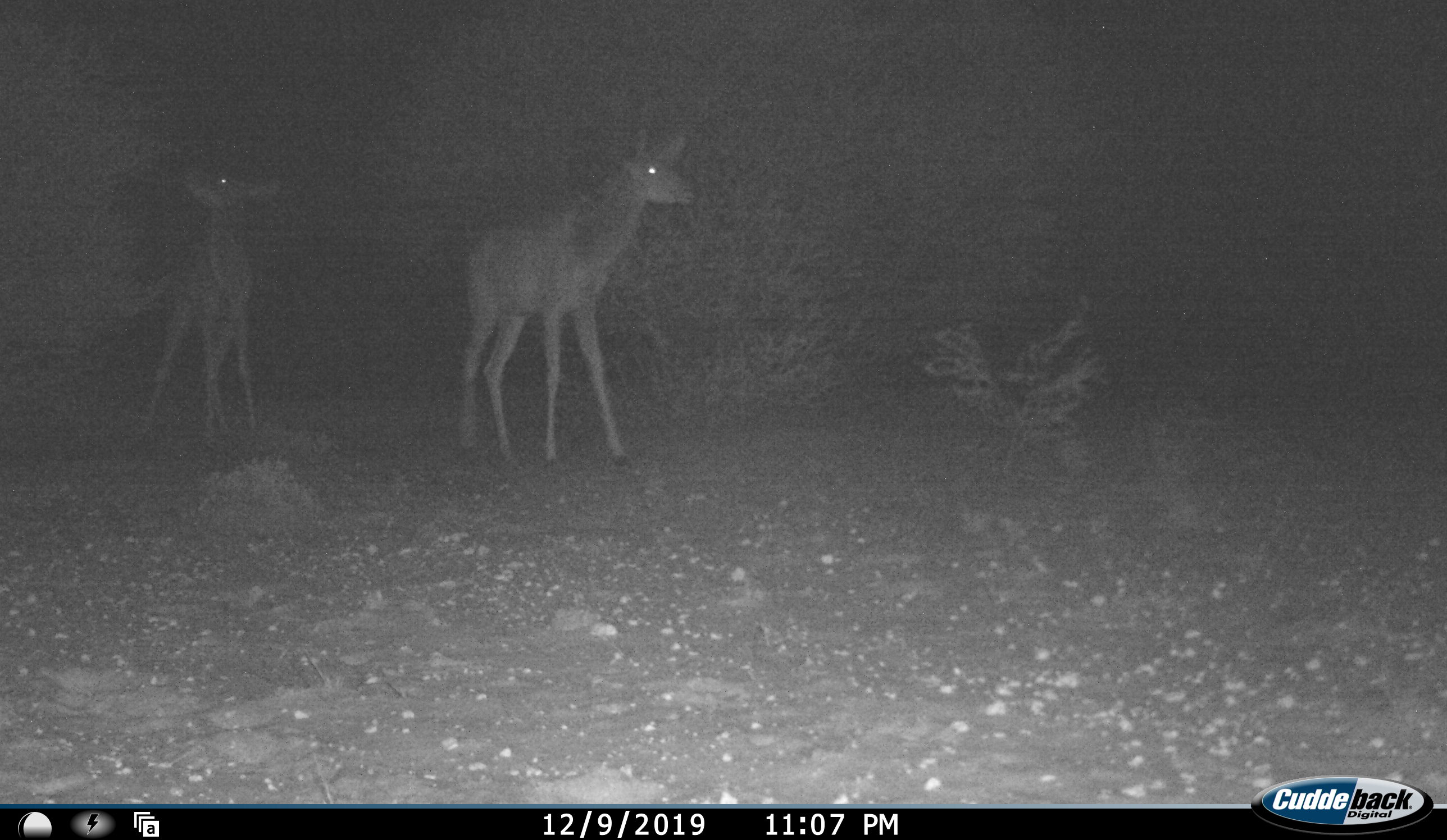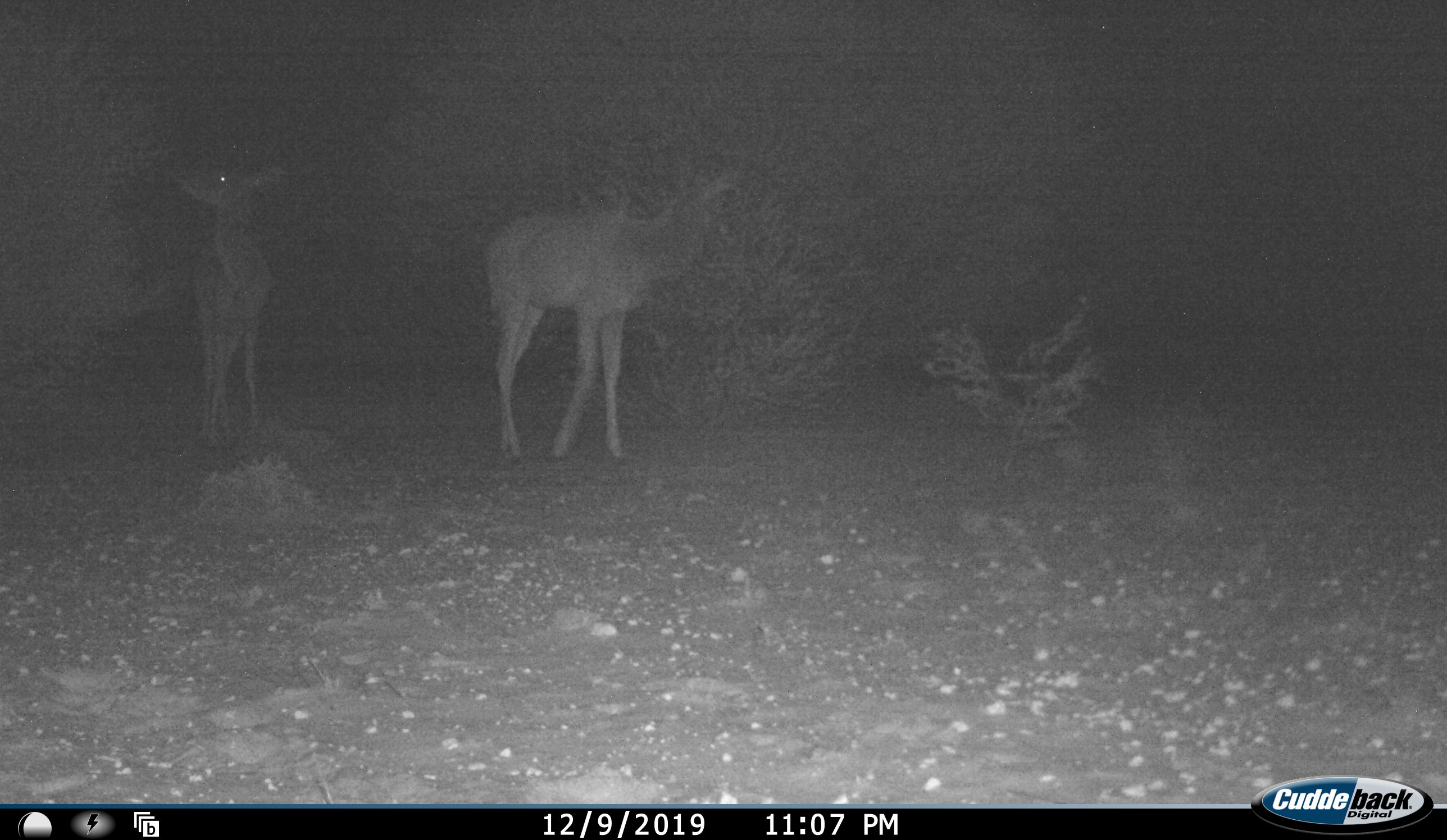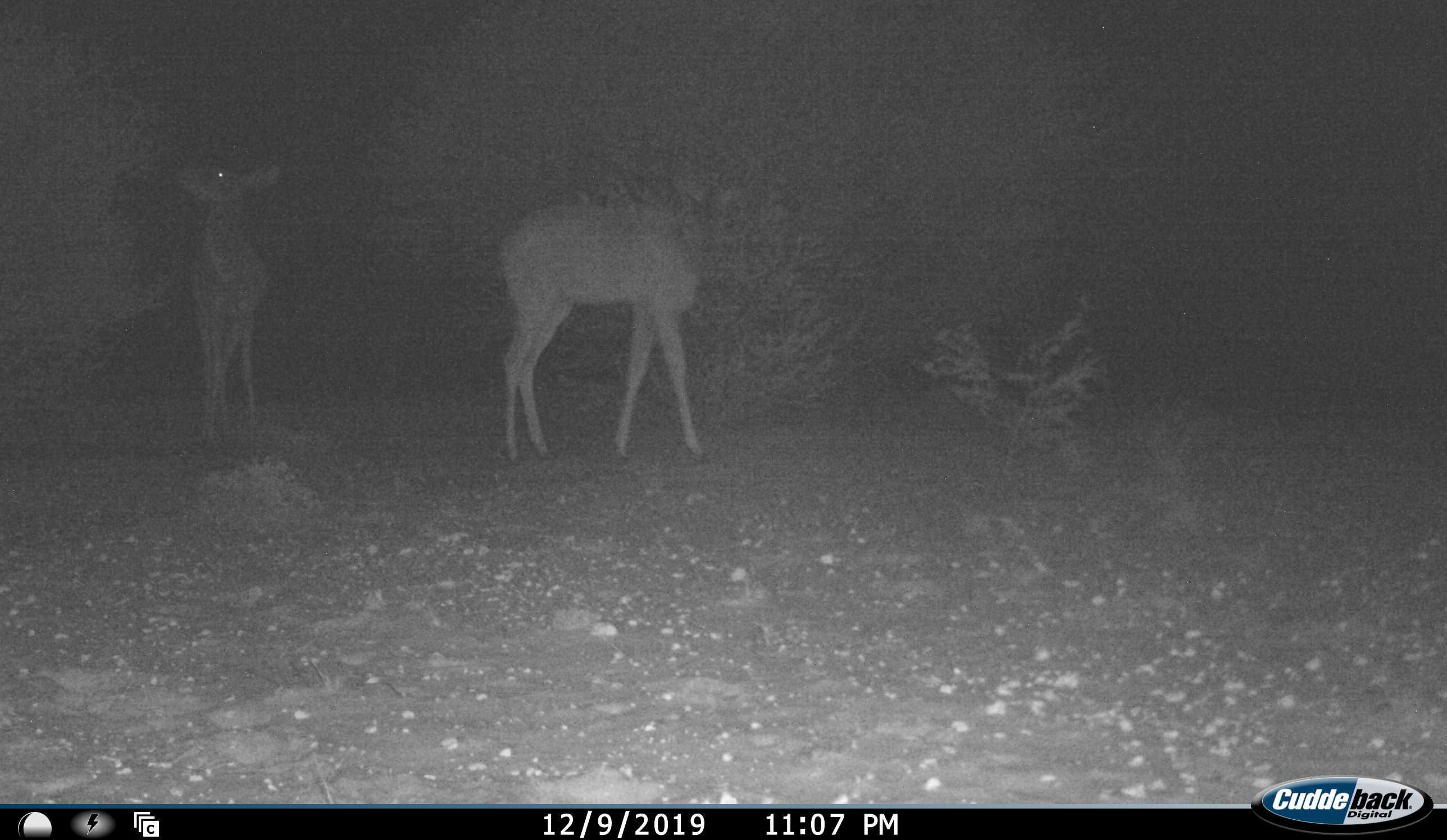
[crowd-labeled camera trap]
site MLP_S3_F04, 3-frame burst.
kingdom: Animalia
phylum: Chordata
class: Mammalia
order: Artiodactyla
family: Bovidae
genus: Tragelaphus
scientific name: Tragelaphus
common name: kudu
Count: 2.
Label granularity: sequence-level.